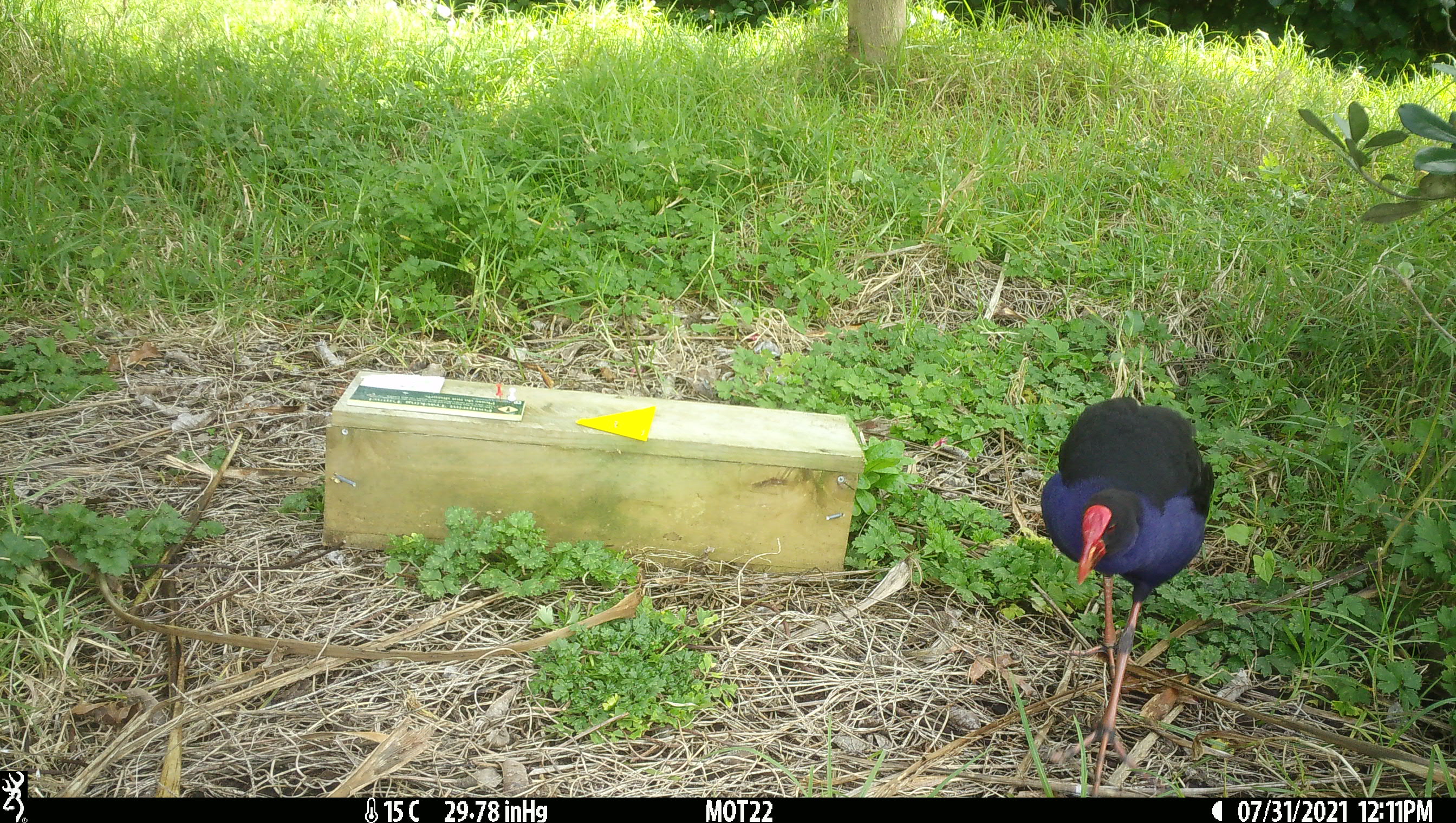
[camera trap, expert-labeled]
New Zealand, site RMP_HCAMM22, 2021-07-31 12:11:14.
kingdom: Animalia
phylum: Chordata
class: Aves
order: Gruiformes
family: Rallidae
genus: Porphyrio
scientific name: Porphyrio melanotus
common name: australasian swamphen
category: pukeko